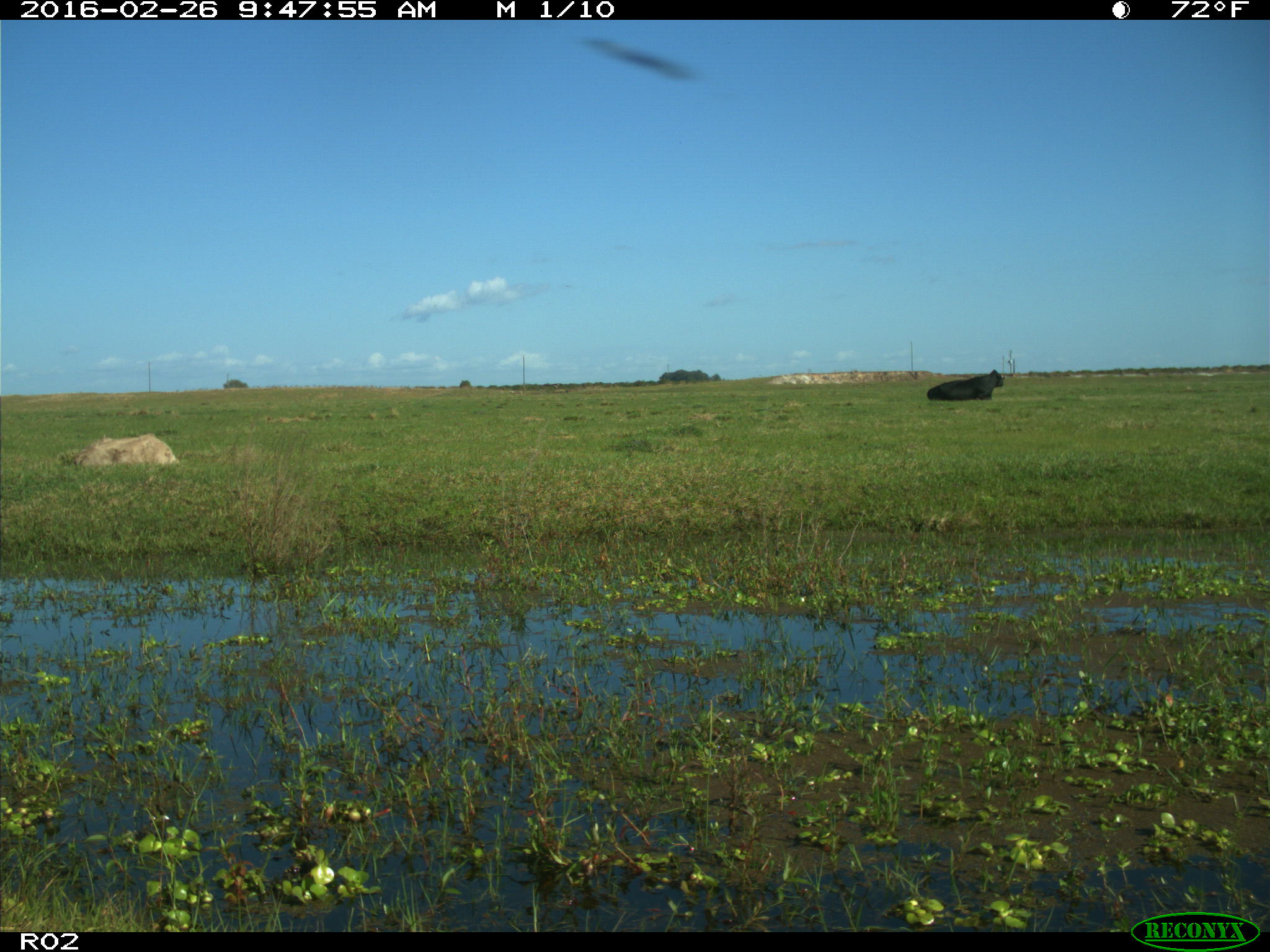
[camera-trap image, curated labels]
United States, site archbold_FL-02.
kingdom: Animalia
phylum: Chordata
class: Mammalia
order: Artiodactyla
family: Bovidae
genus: Bos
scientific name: Bos taurus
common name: domestic cow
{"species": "Bos taurus (domestic cow)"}